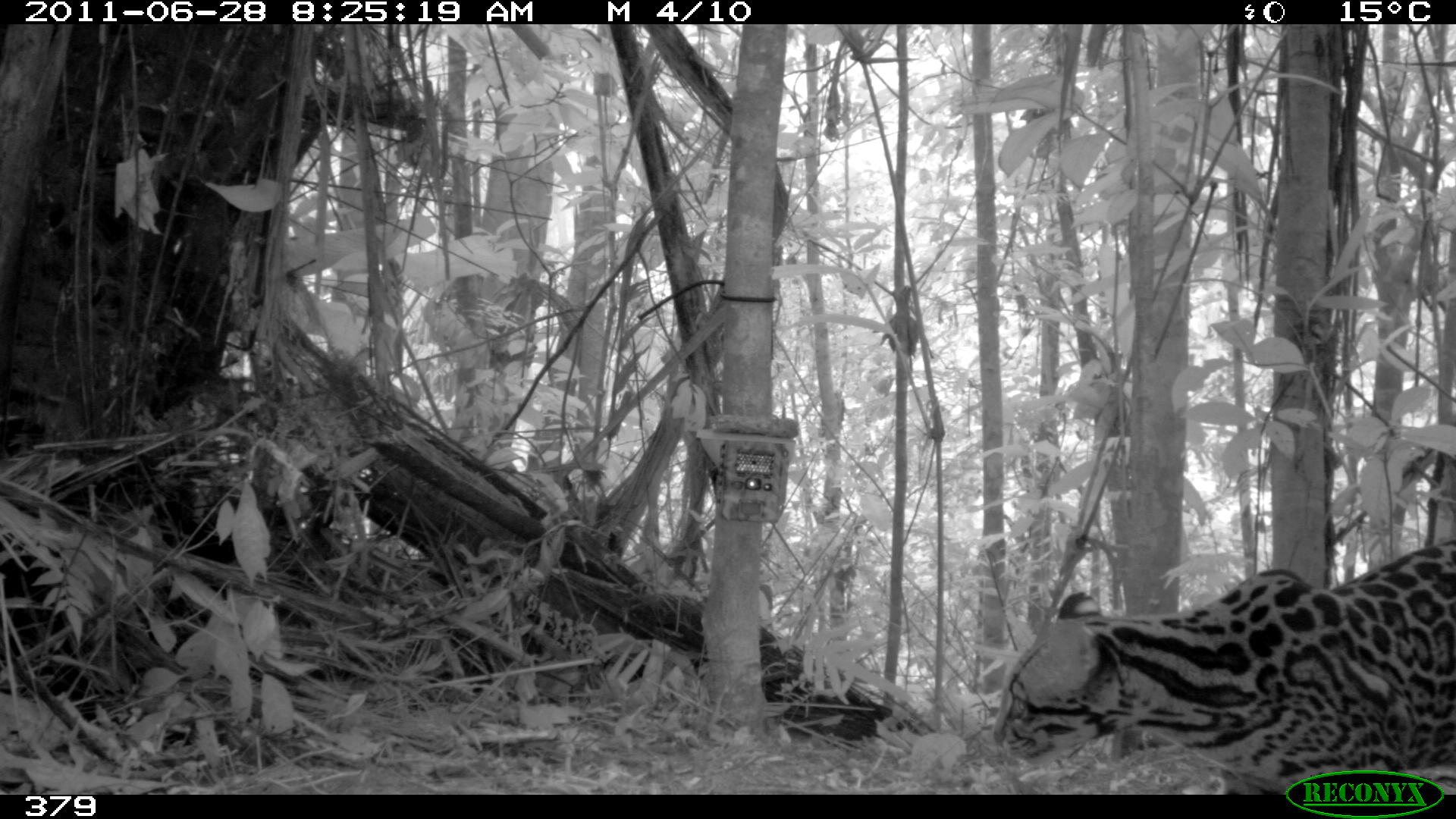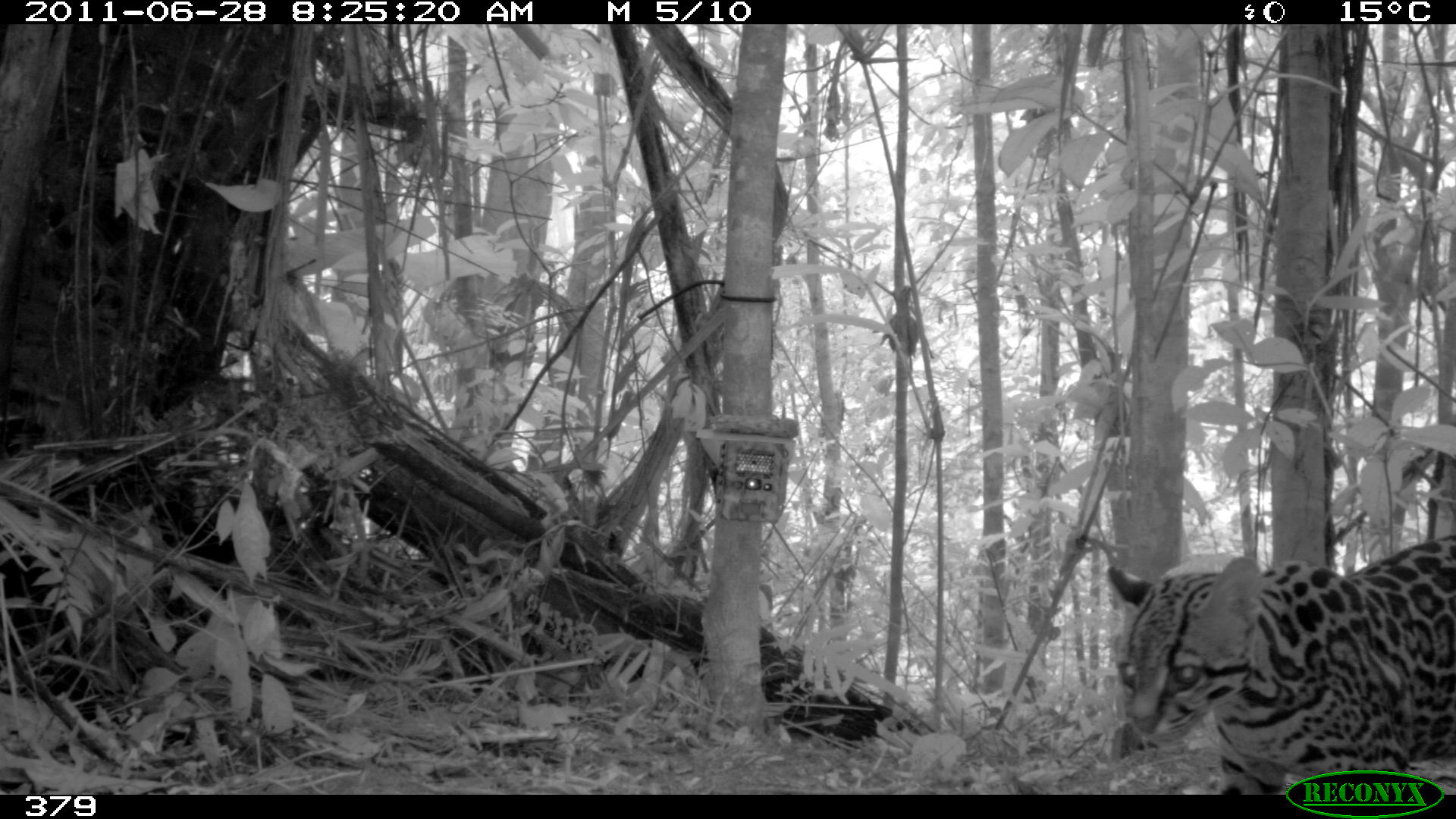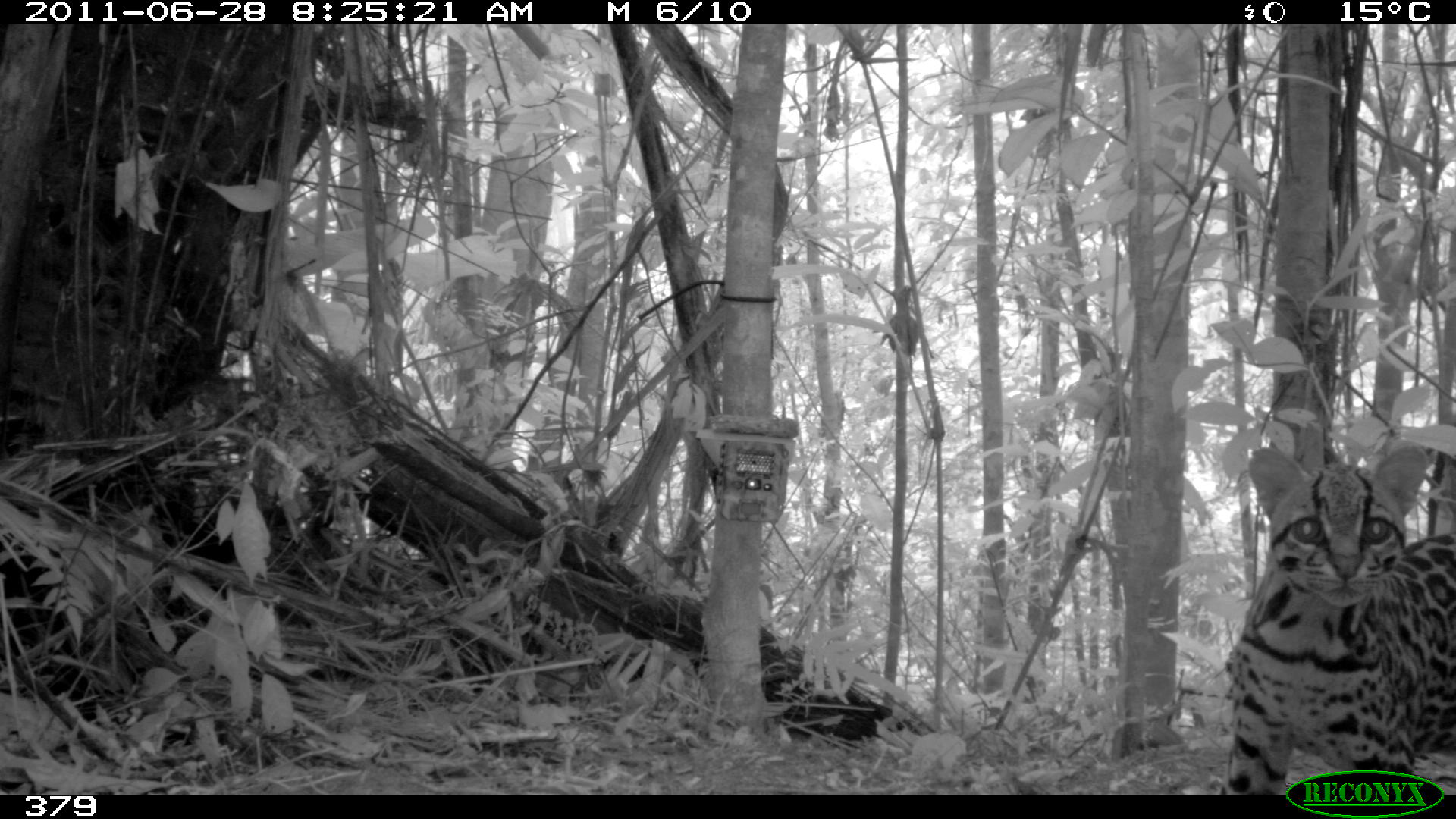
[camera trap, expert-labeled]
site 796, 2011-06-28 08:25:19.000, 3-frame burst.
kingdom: Animalia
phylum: Chordata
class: Mammalia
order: Carnivora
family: Felidae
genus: Leopardus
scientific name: Leopardus pardalis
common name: ocelot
Leopardus pardalis (ocelot).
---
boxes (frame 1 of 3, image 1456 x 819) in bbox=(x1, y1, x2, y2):
leopardus pardalis: bbox=(990, 538, 1455, 795)